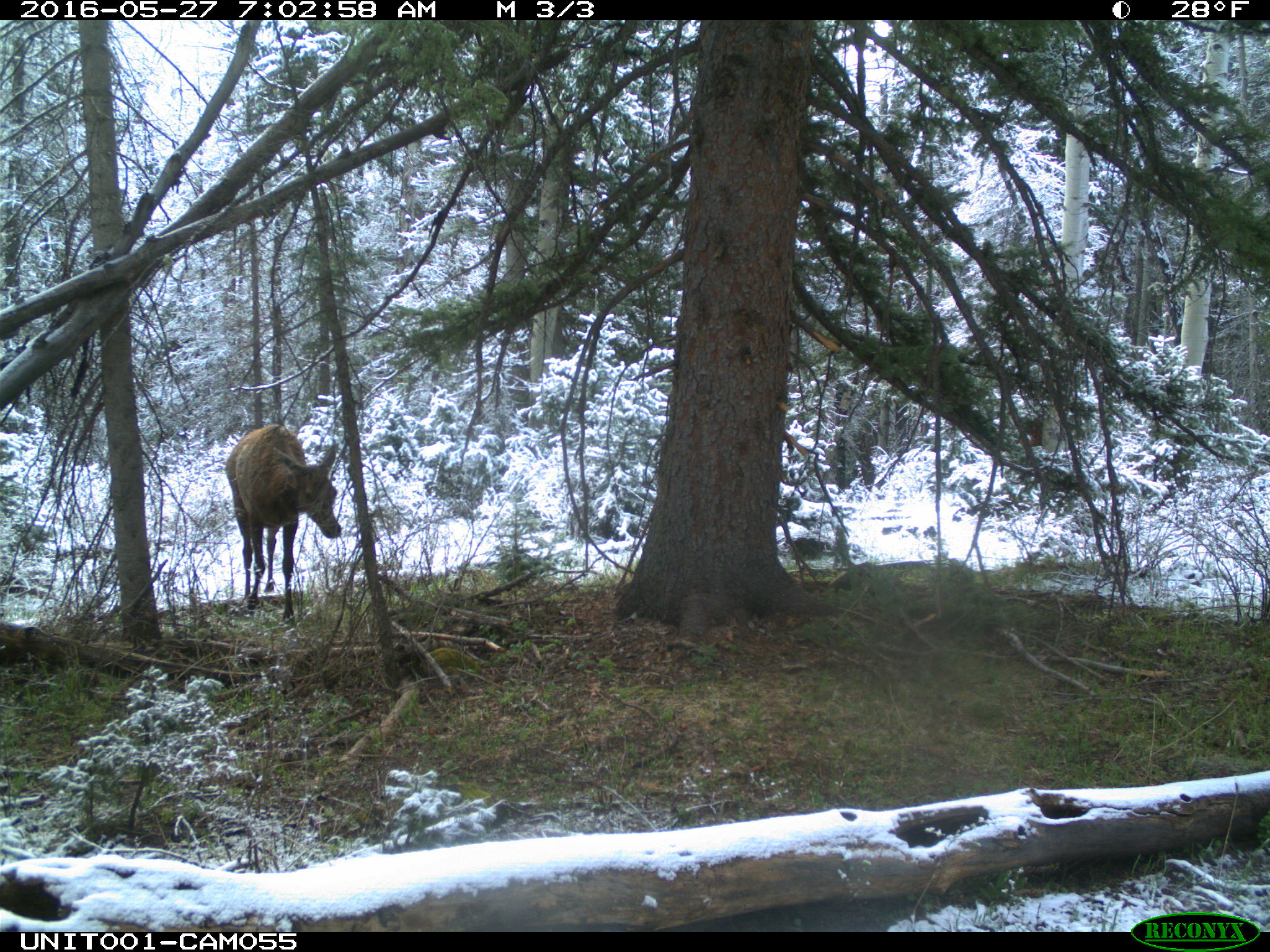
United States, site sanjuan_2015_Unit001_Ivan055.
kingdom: Animalia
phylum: Chordata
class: Mammalia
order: Artiodactyla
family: Cervidae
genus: Cervus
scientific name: Cervus elaphus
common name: red deer